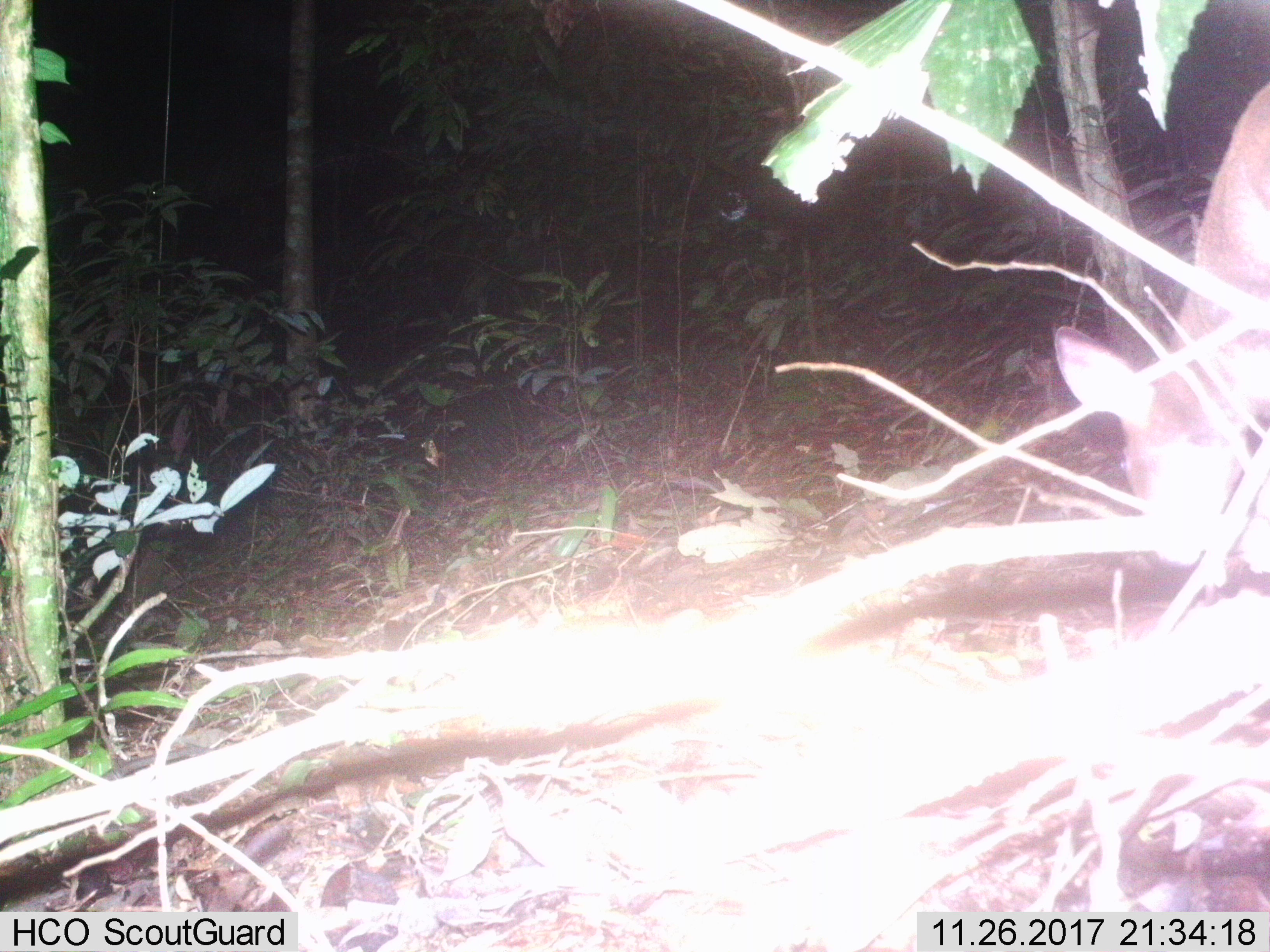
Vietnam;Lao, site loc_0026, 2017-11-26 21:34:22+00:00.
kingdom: Animalia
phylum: Chordata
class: Mammalia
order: Artiodactyla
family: Cervidae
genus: Muntiacus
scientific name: Muntiacus vuquangensis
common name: large-antlered muntjac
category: large antlered muntjac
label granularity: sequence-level